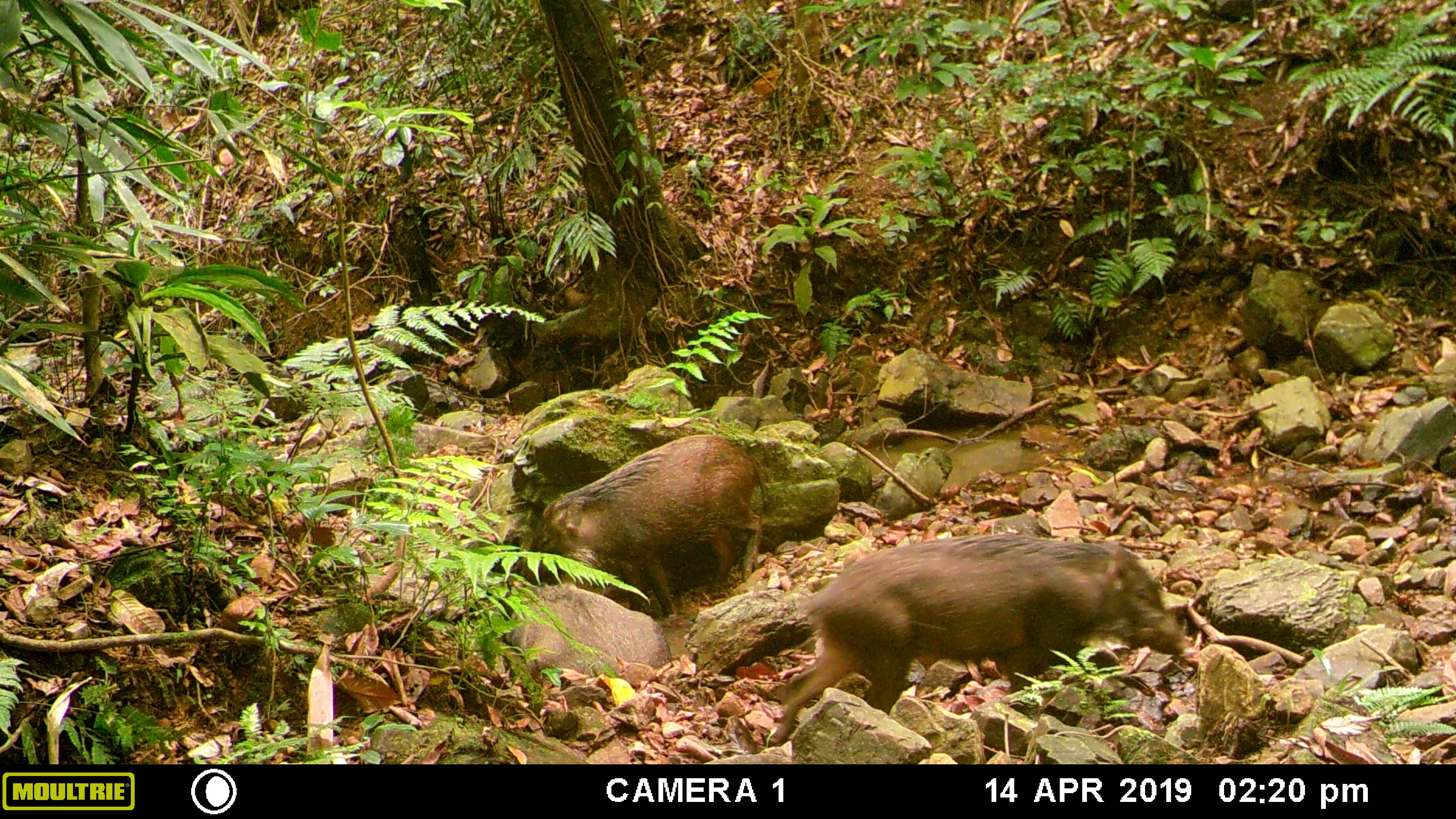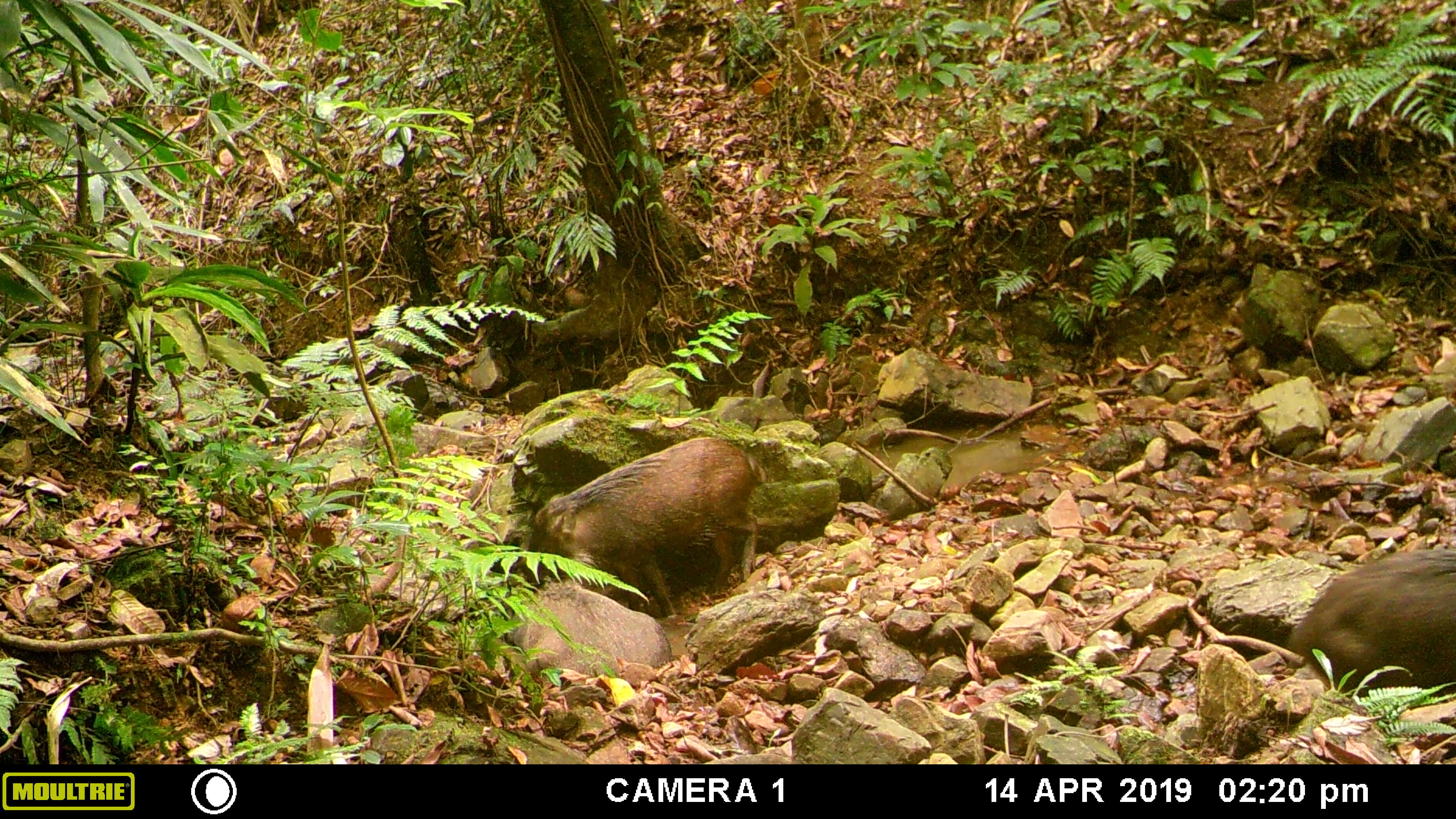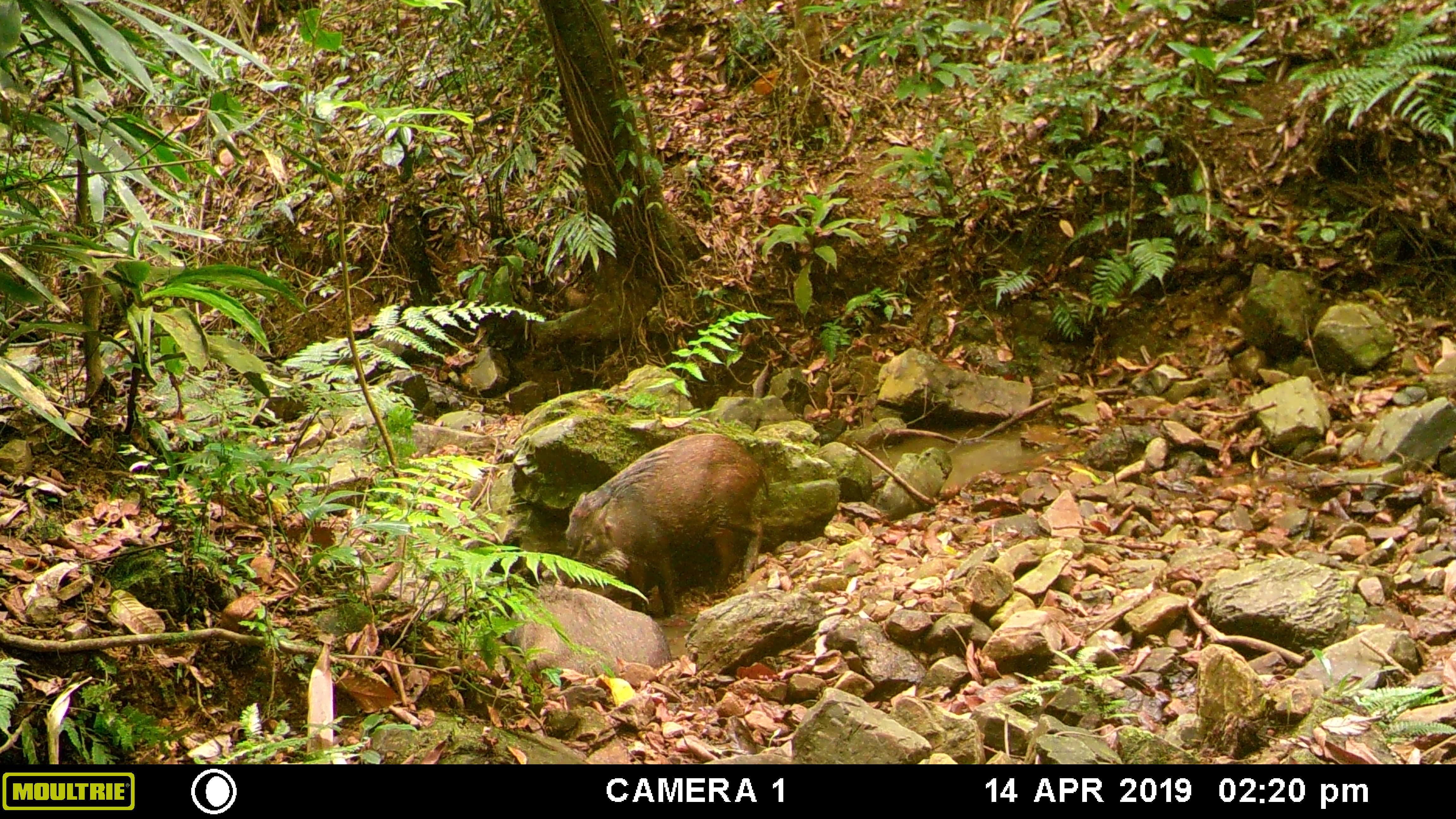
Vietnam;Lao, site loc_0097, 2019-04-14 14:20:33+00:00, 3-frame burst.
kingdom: Animalia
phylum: Chordata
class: Mammalia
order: Artiodactyla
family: Suidae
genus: Sus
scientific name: Sus scrofa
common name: eurasian wild pig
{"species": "eurasian wild pig (Sus scrofa)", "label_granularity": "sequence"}